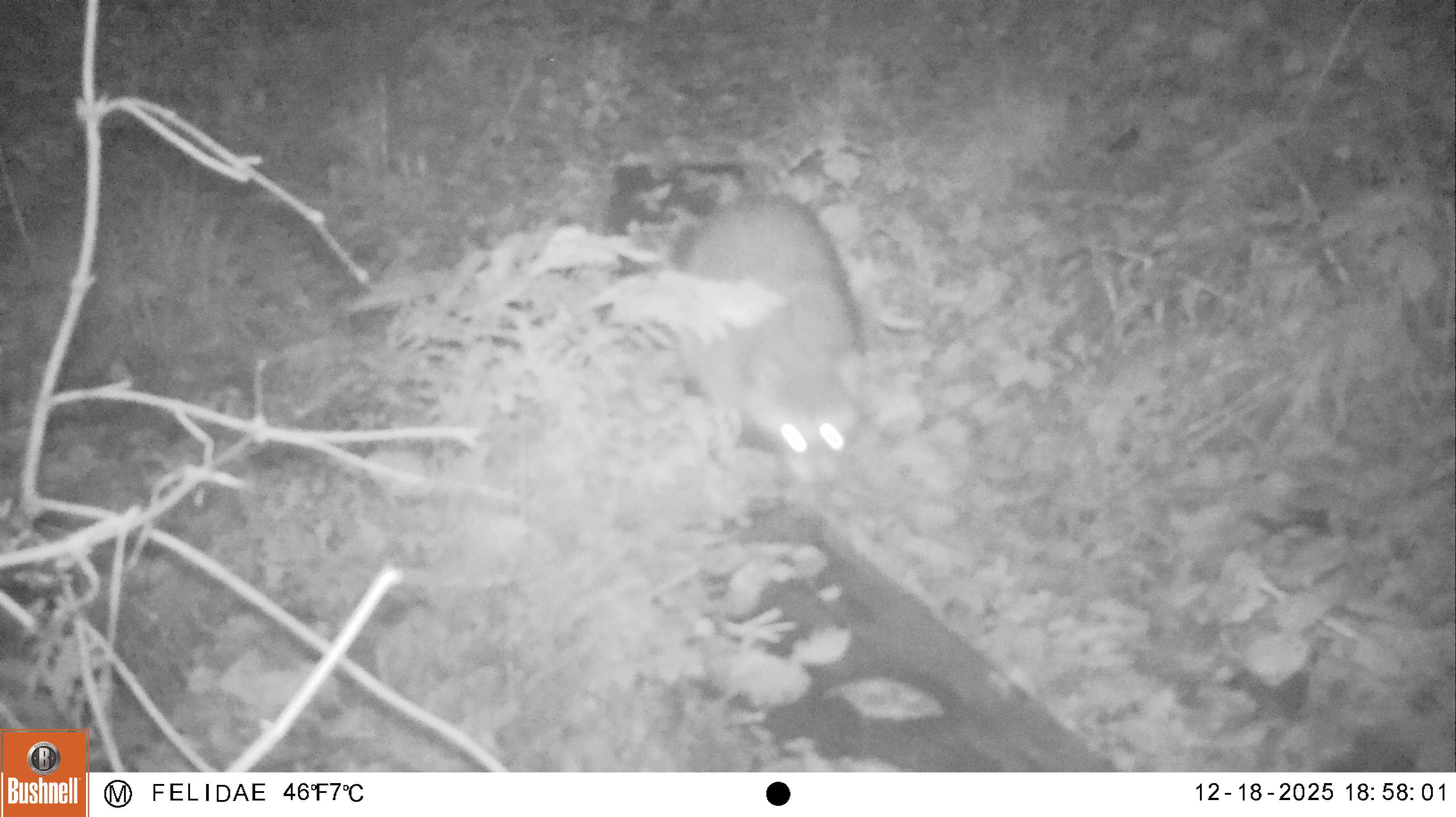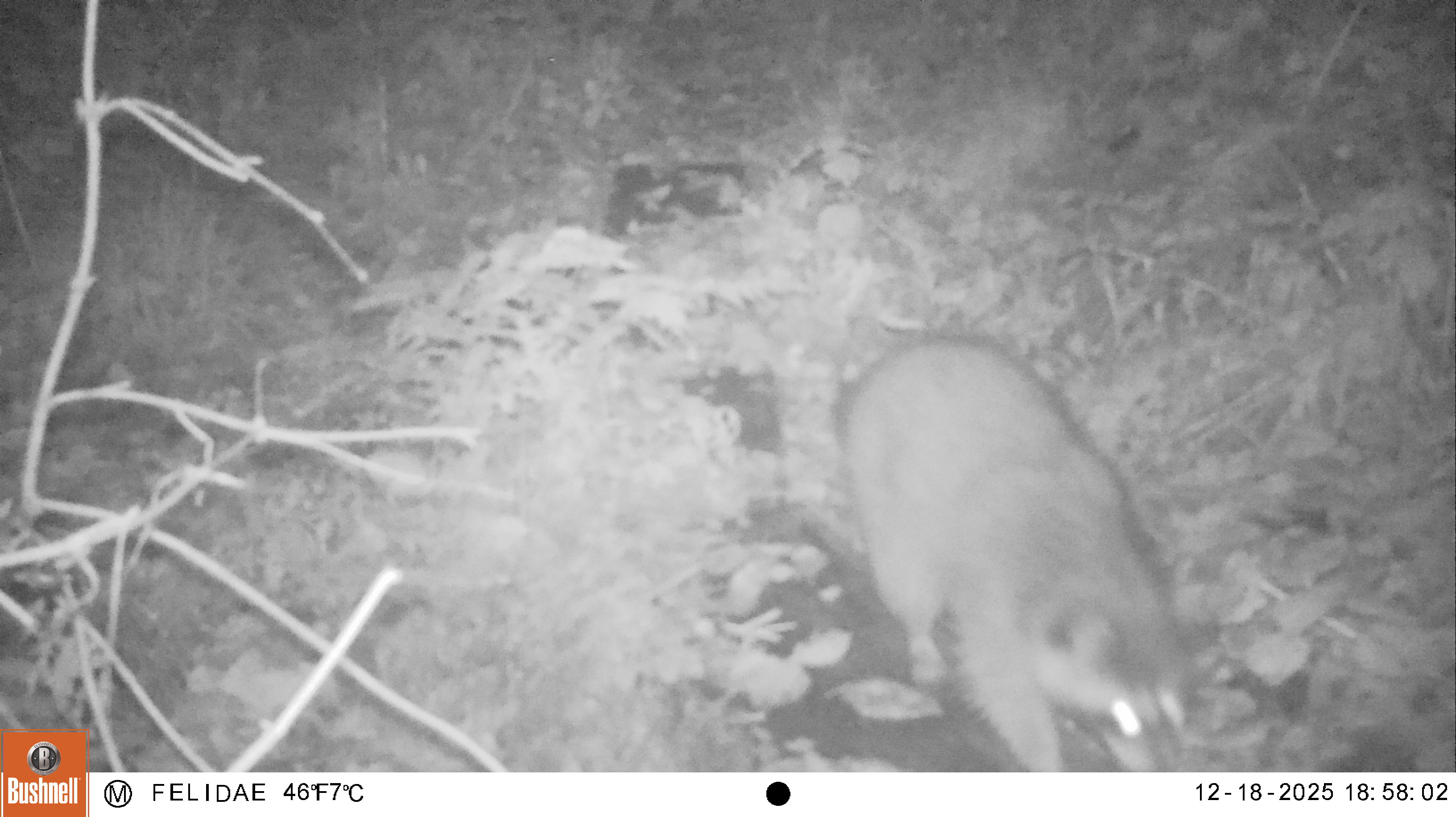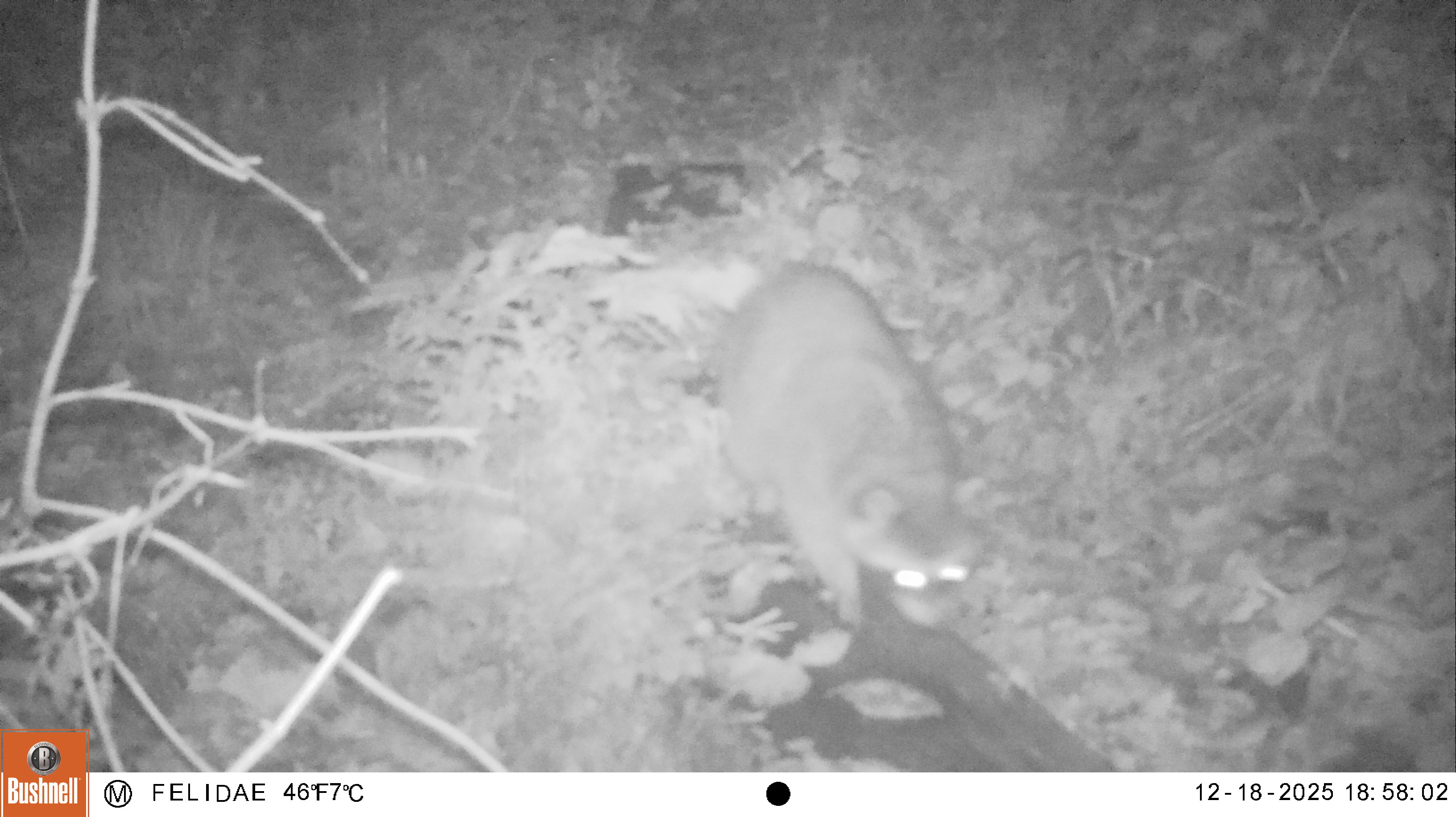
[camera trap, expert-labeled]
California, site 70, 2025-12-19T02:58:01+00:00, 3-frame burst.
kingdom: Animalia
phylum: Chordata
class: Mammalia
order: Carnivora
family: Procyonidae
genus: Procyon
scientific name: Procyon lotor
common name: raccoon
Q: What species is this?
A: Raccoon (Procyon lotor).